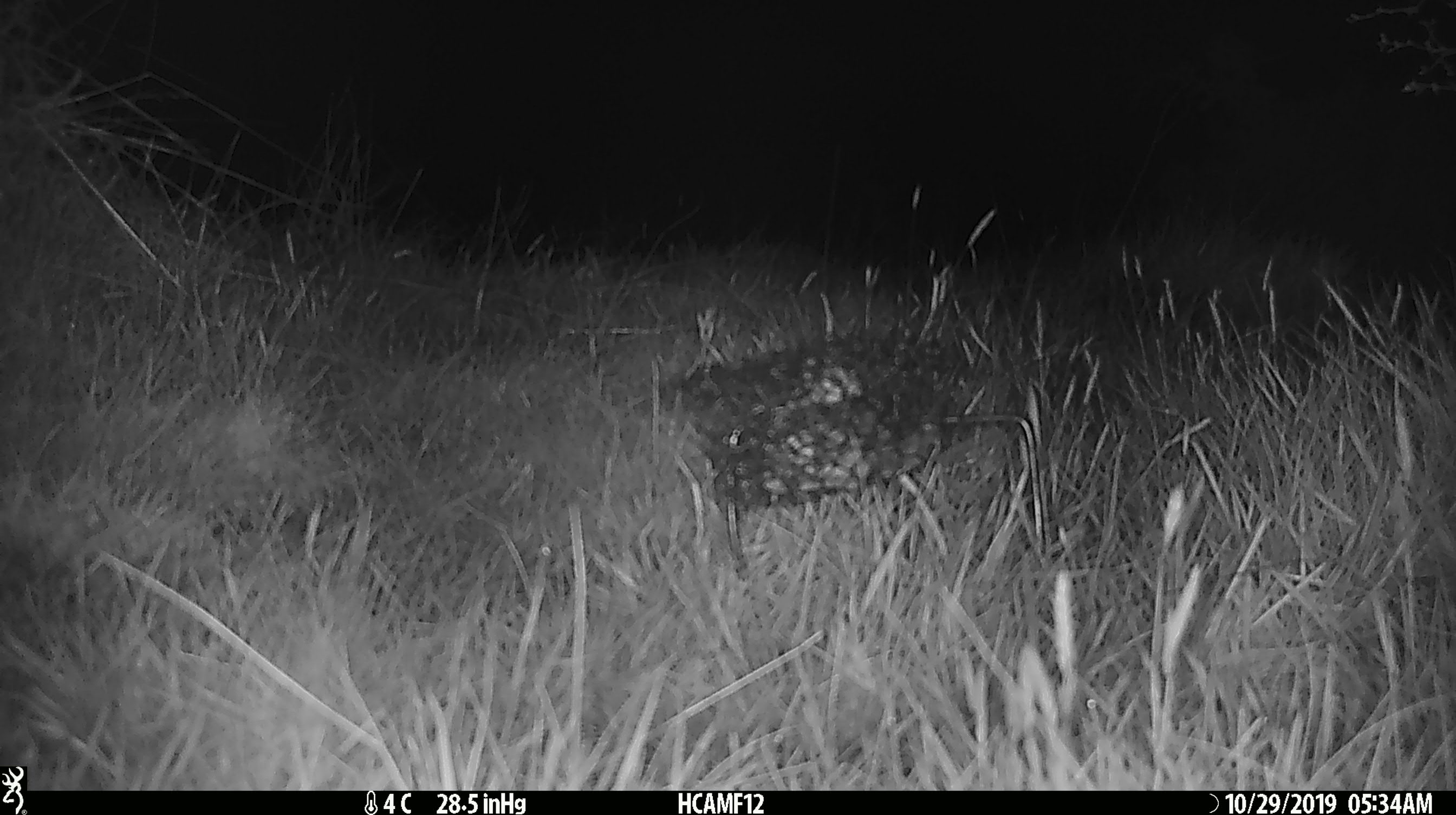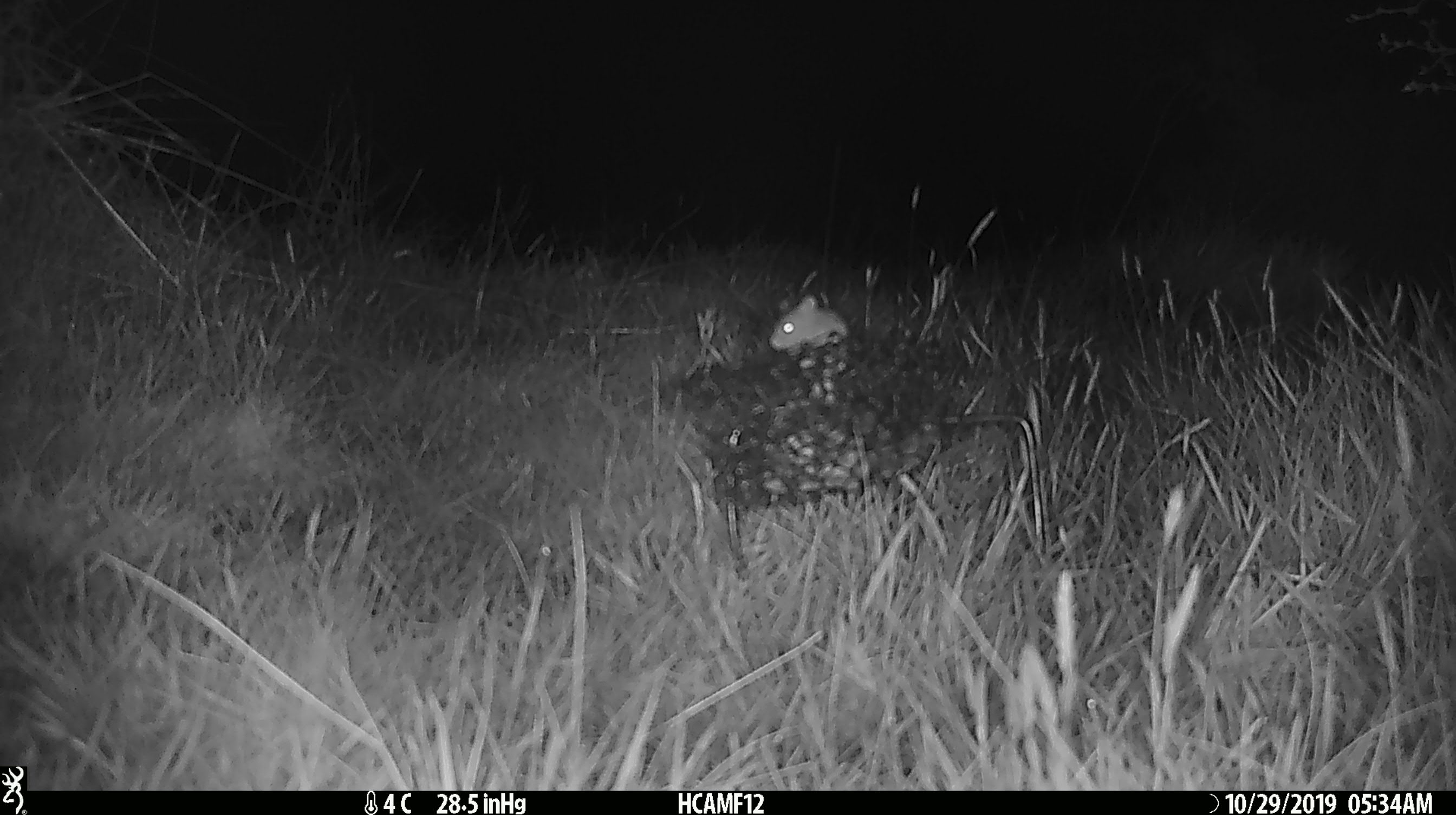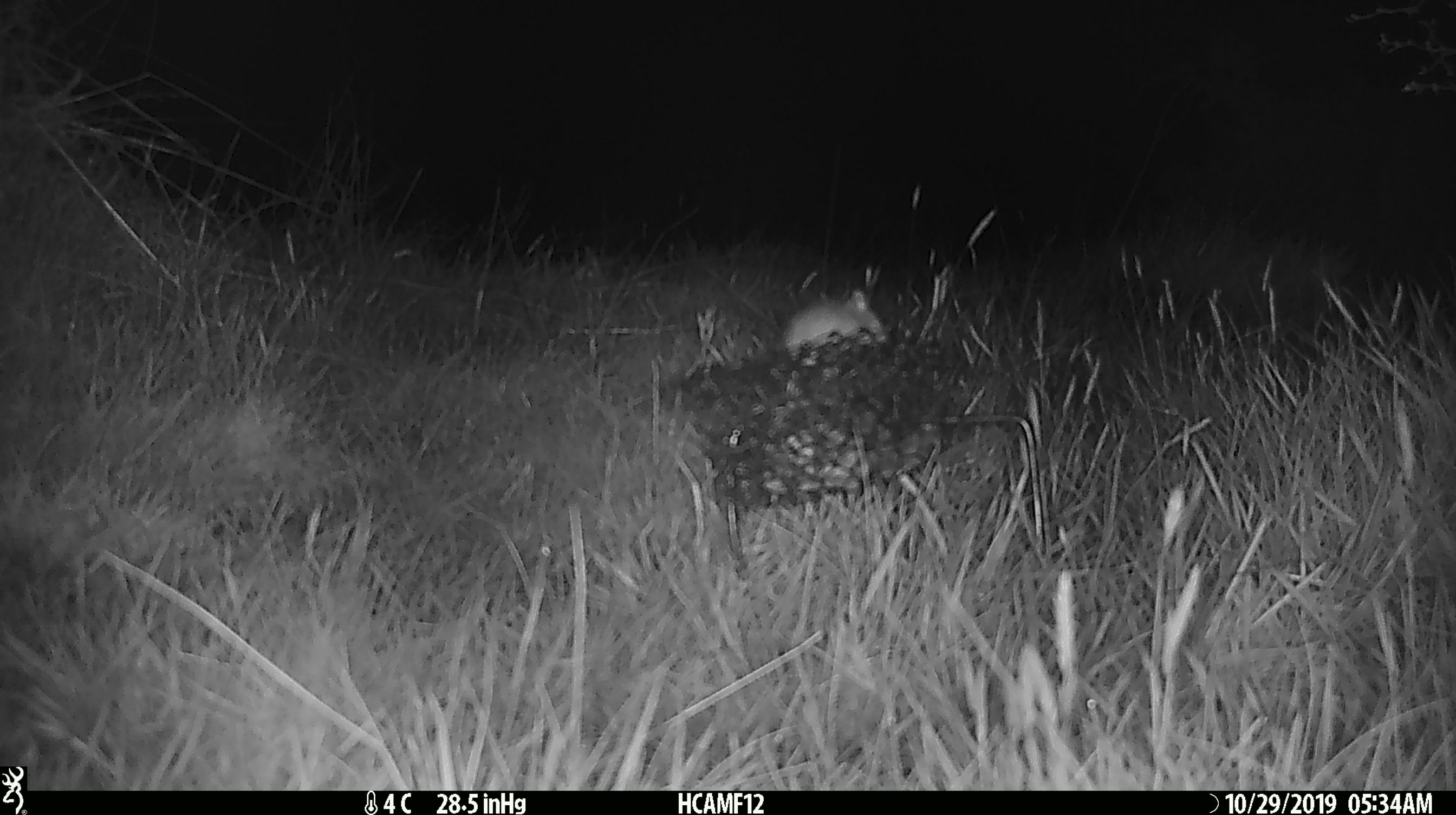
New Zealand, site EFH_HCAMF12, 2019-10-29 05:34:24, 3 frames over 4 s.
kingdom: Animalia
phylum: Chordata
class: Mammalia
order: Rodentia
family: Muridae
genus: Mus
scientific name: Mus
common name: mouse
Mouse (Mus).